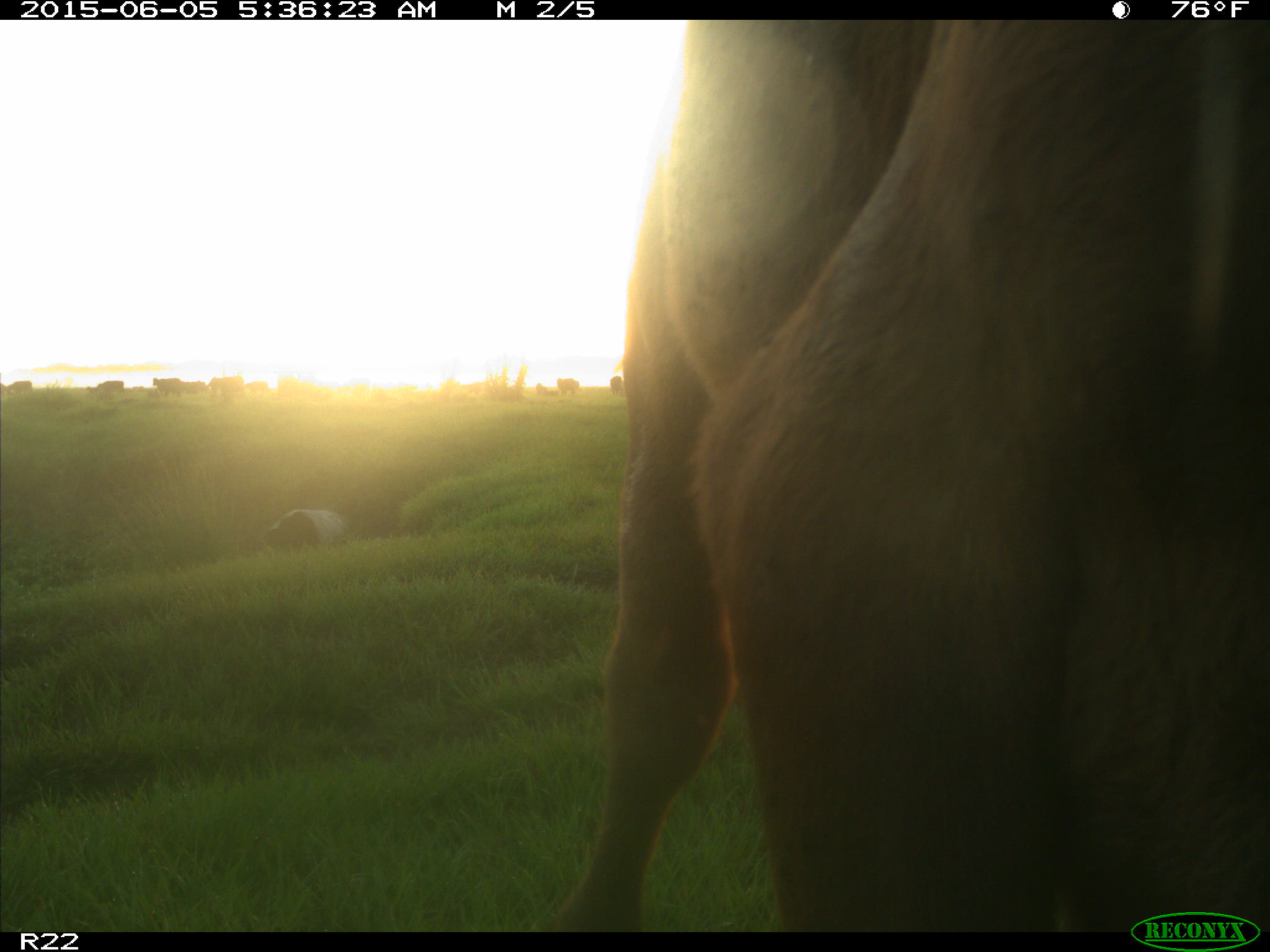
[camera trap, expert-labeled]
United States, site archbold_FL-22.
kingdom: Animalia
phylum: Chordata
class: Mammalia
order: Artiodactyla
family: Bovidae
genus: Bos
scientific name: Bos taurus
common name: domestic cow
Bos taurus (domestic cow).